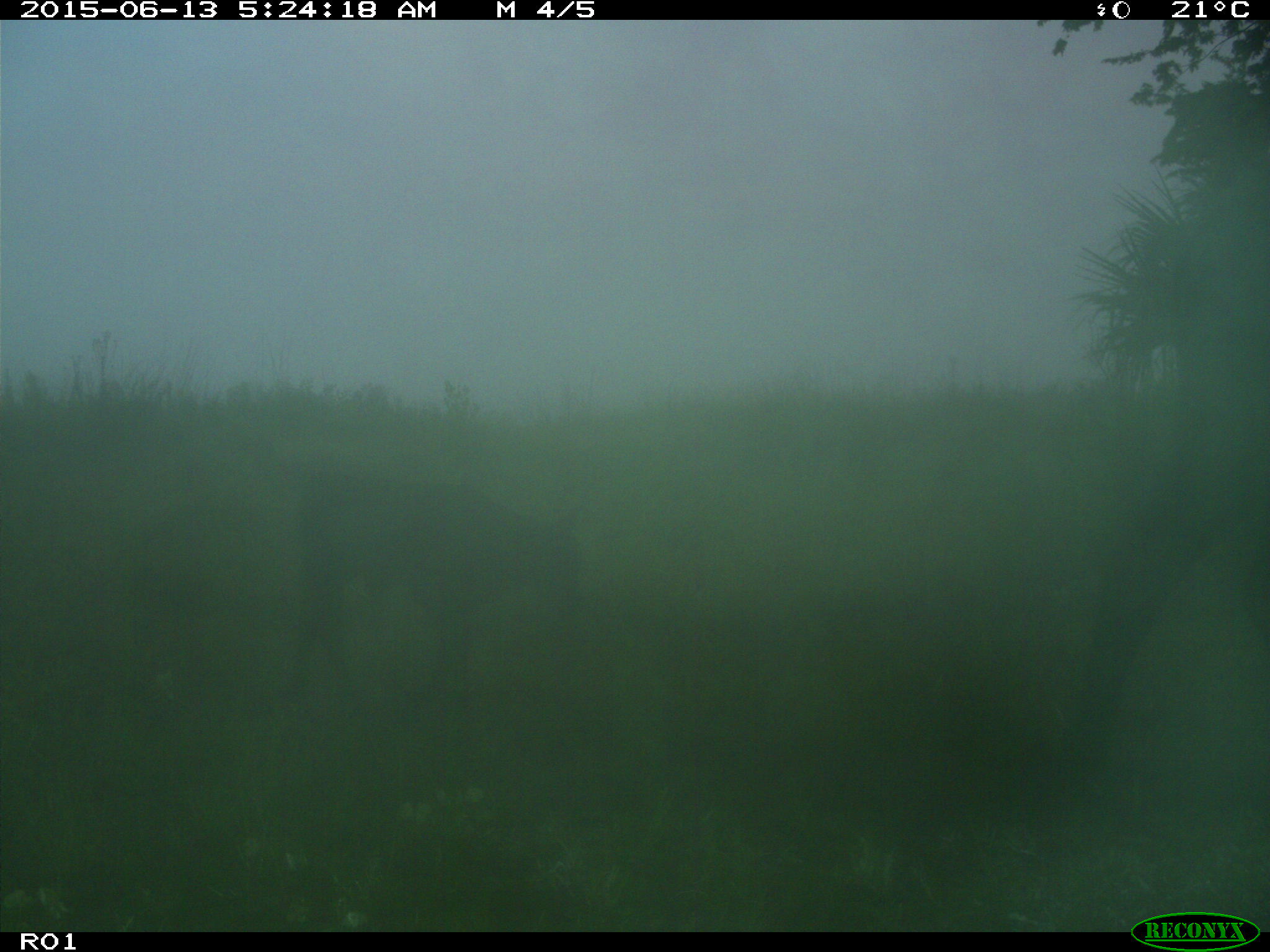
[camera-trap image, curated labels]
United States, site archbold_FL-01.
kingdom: Animalia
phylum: Chordata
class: Mammalia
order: Artiodactyla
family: Bovidae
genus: Bos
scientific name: Bos taurus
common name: domestic cow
Bos taurus (domestic cow).